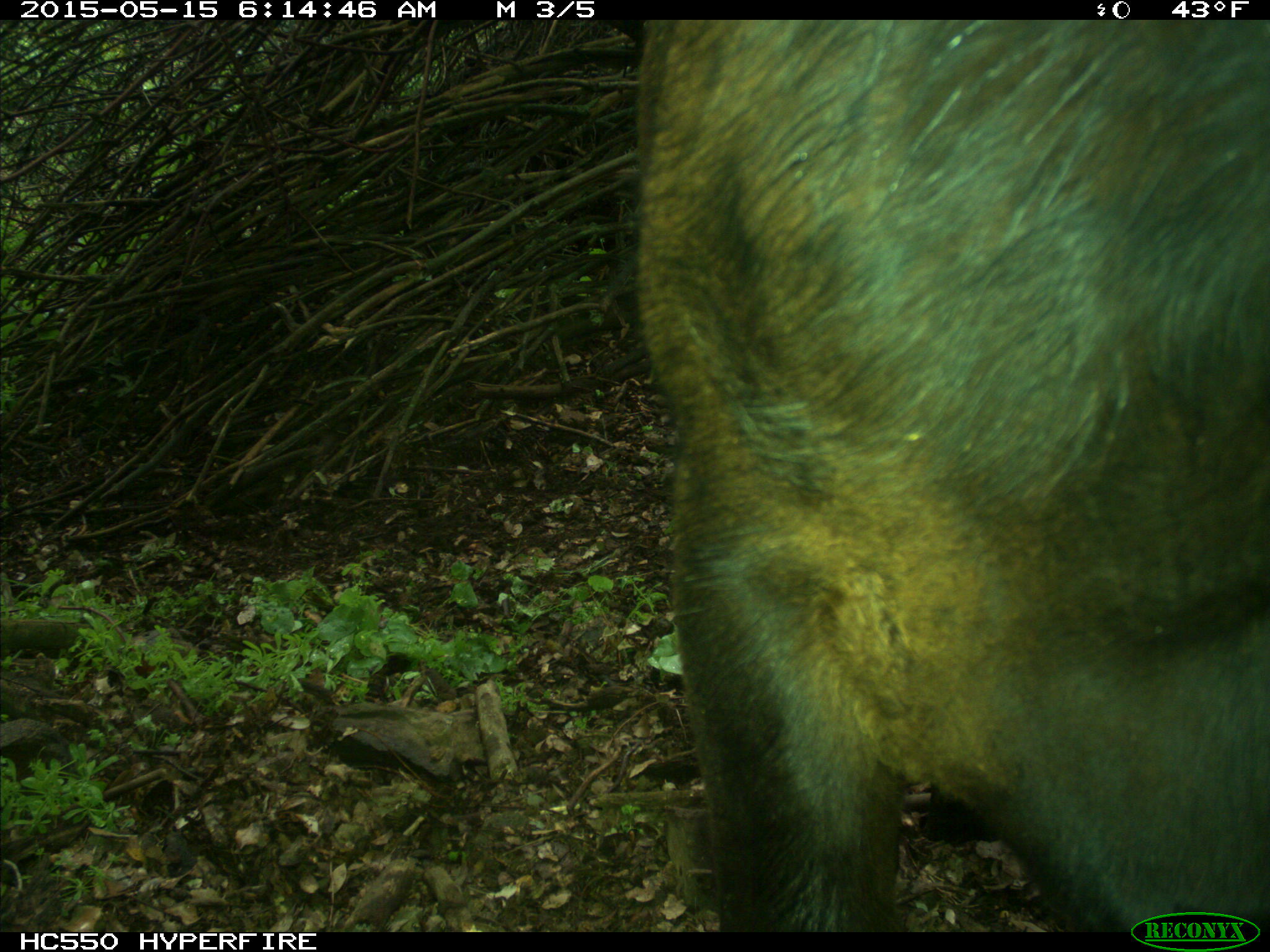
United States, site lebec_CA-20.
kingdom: Animalia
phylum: Chordata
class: Mammalia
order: Artiodactyla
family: Bovidae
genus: Bos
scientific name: Bos taurus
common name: domestic cow